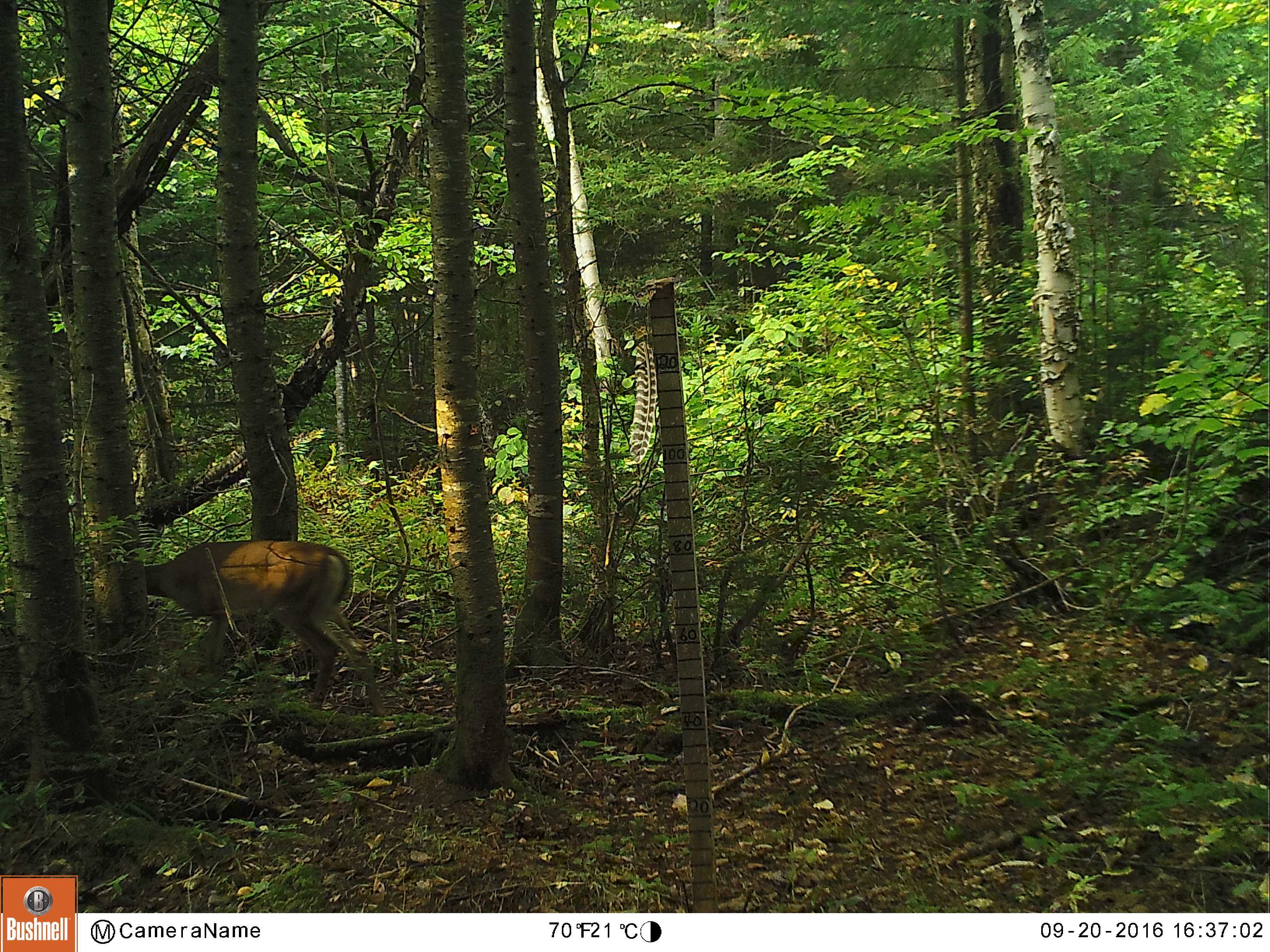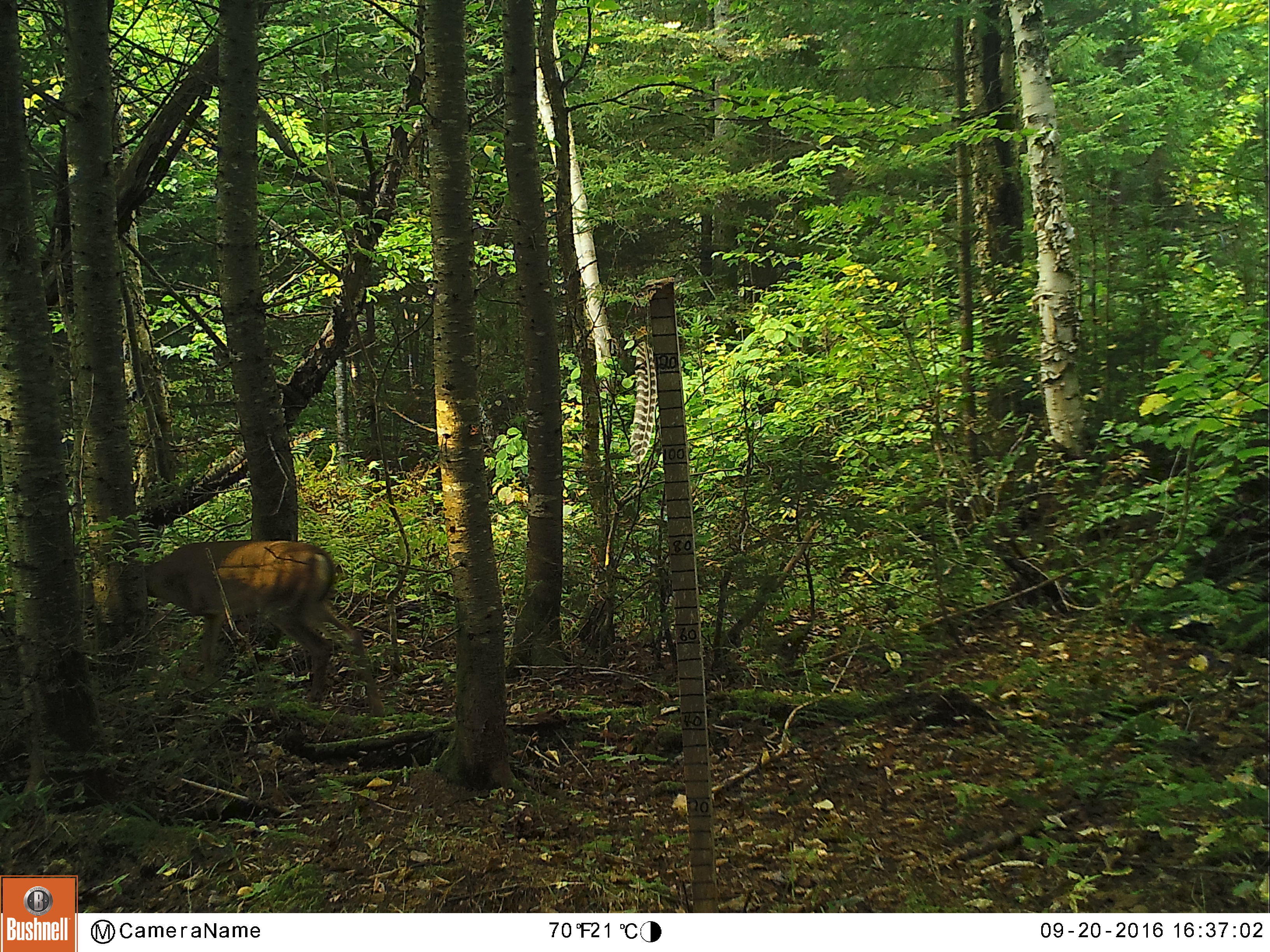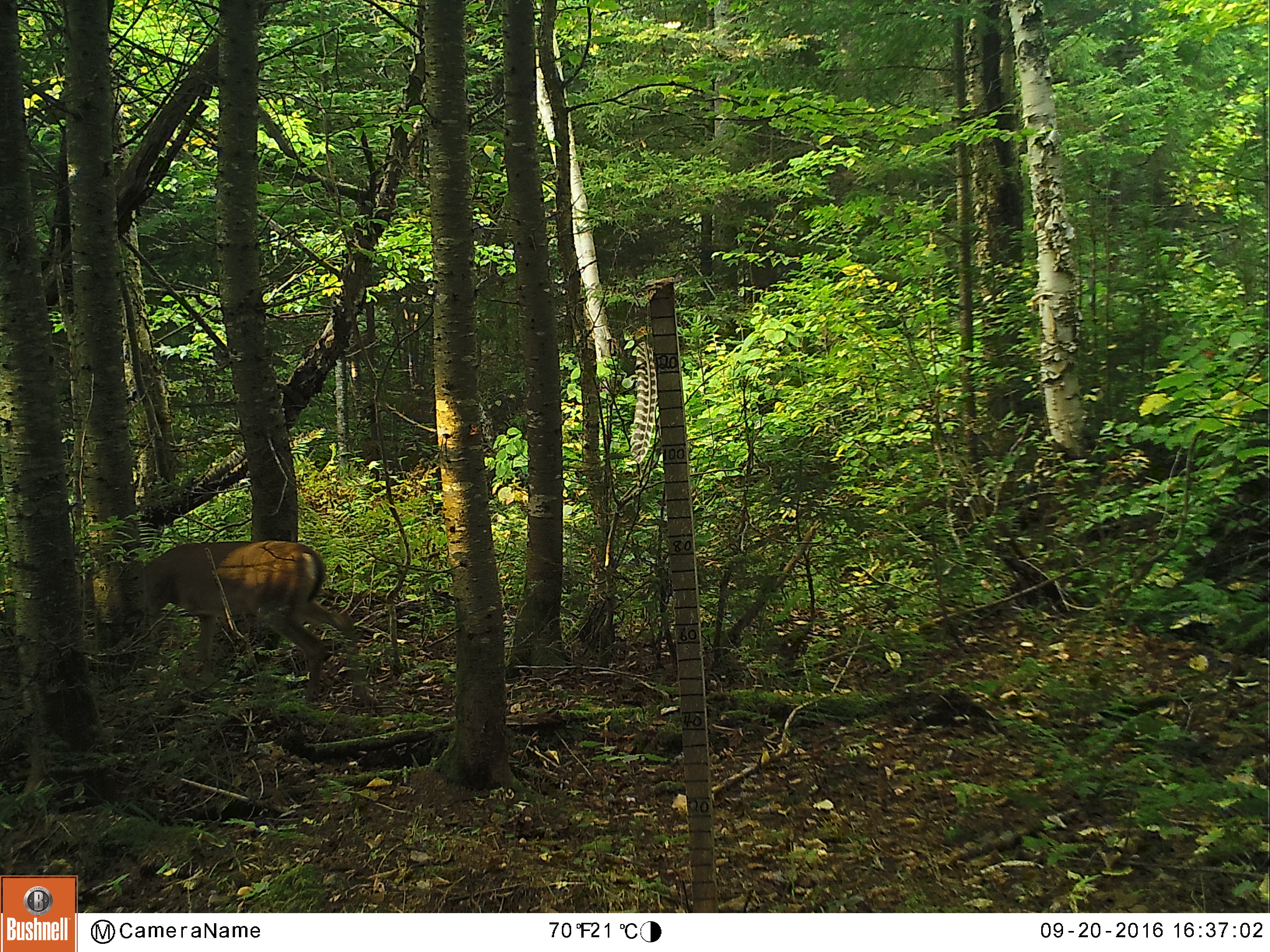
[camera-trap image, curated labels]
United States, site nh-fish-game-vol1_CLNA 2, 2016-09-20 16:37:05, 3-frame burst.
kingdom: Animalia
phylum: Chordata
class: Mammalia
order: Artiodactyla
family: Cervidae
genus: Odocoileus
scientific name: Odocoileus virginianus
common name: white-tailed deer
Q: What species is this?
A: White-tailed deer (Odocoileus virginianus).